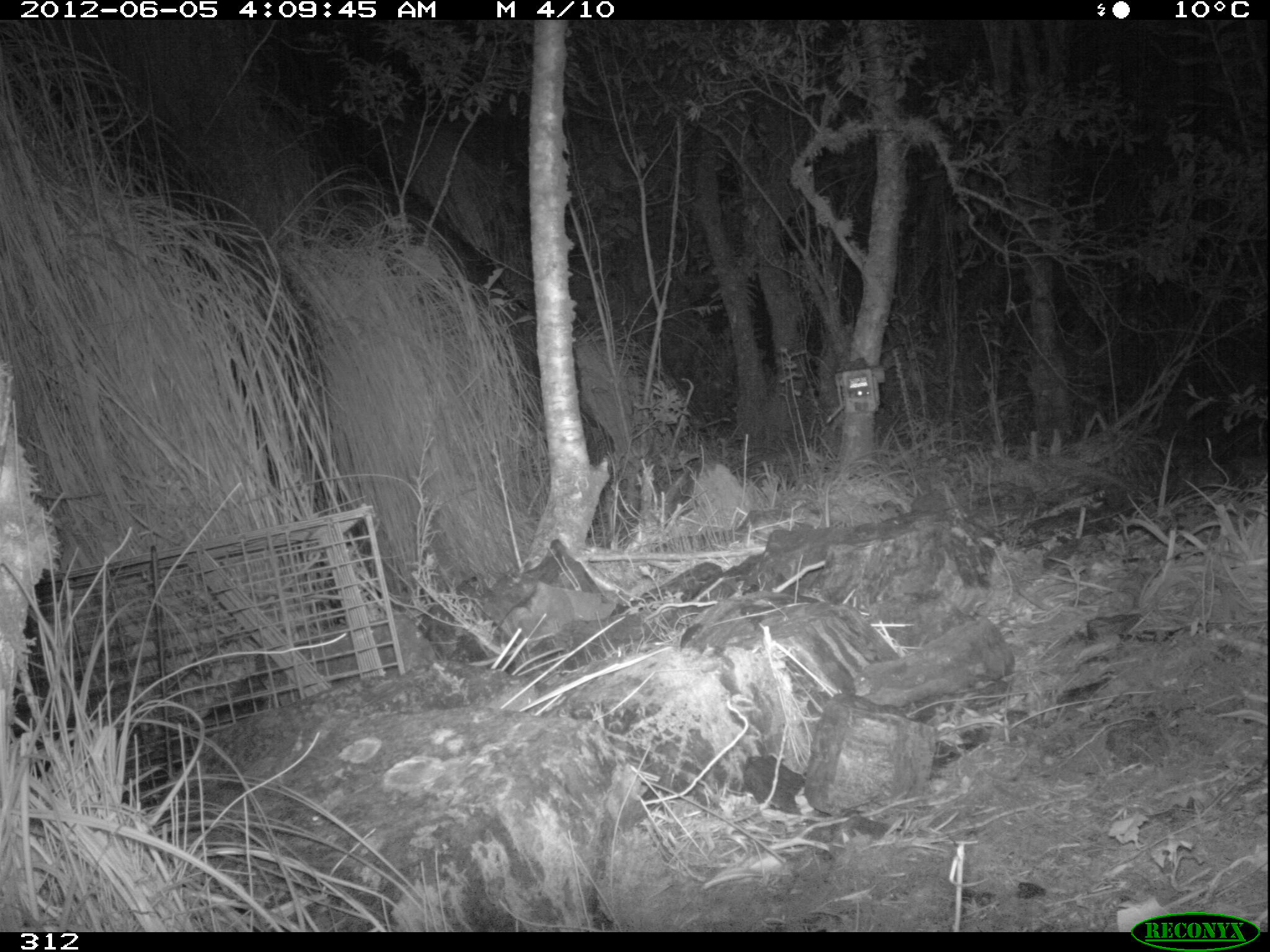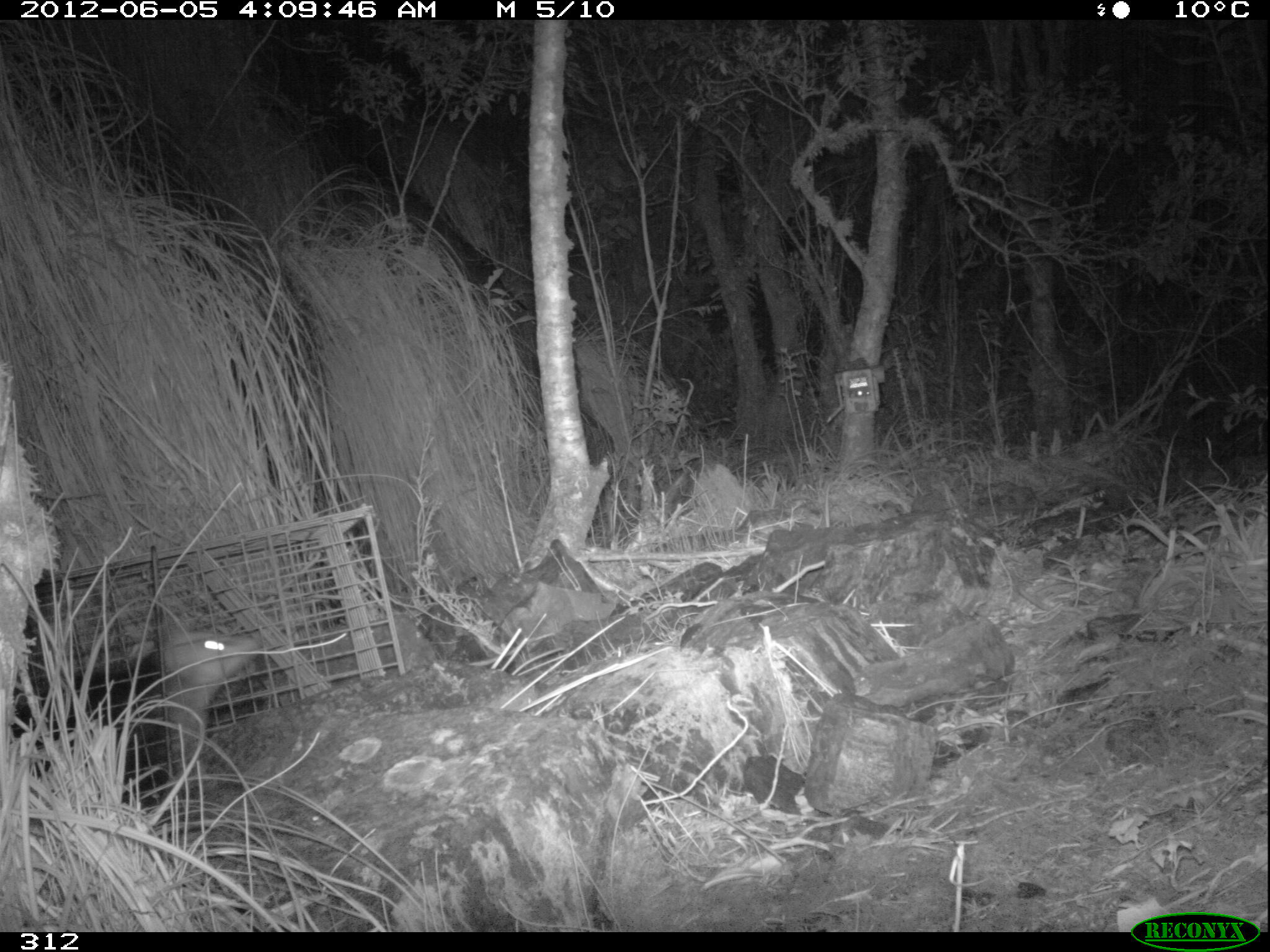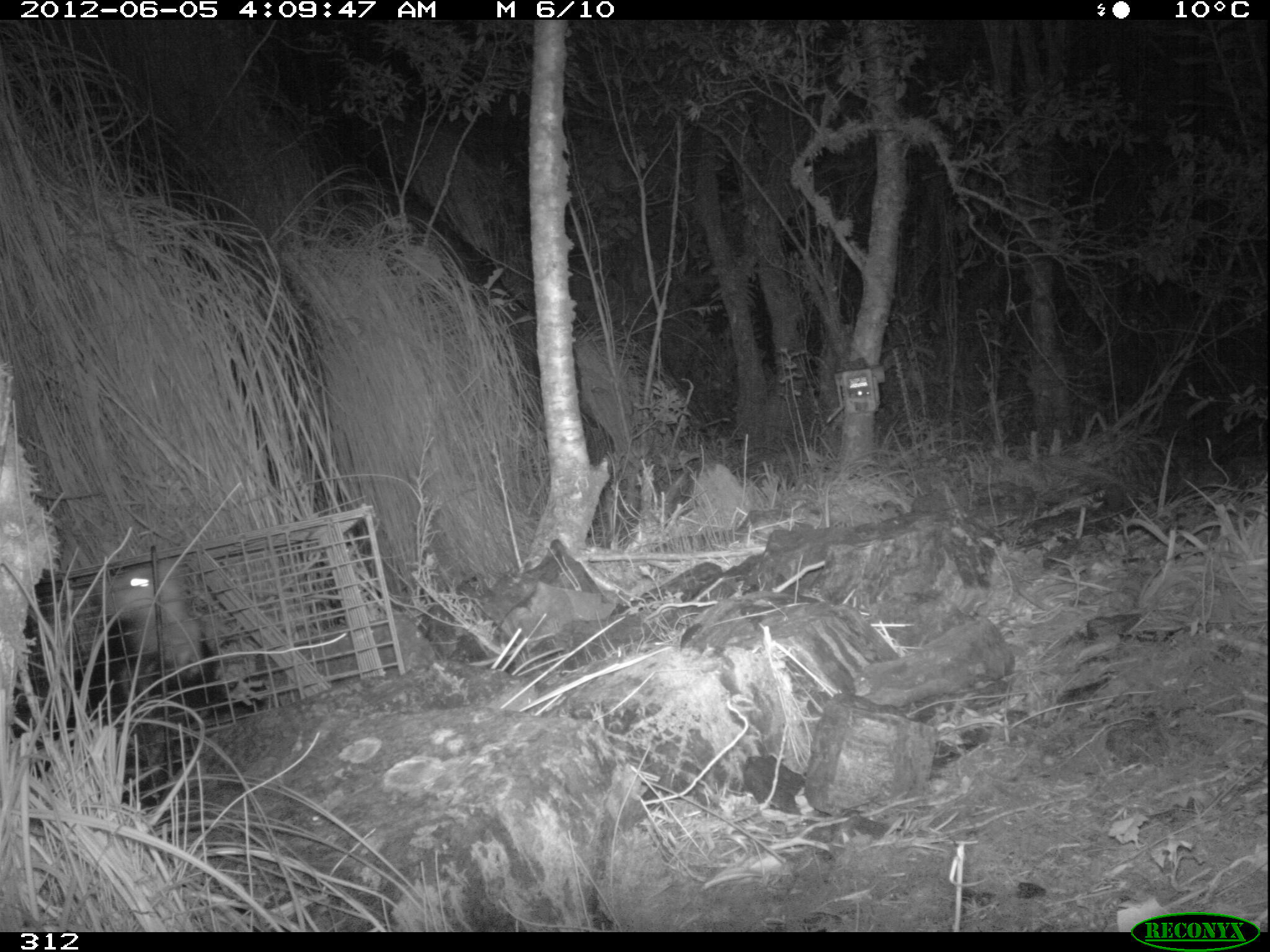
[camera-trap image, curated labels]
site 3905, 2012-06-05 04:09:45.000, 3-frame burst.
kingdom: Animalia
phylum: Chordata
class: Mammalia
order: Didelphimorphia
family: Didelphidae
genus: Didelphis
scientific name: Didelphis pernigra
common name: andean white-eared opossum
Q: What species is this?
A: Didelphis pernigra (andean white-eared opossum).